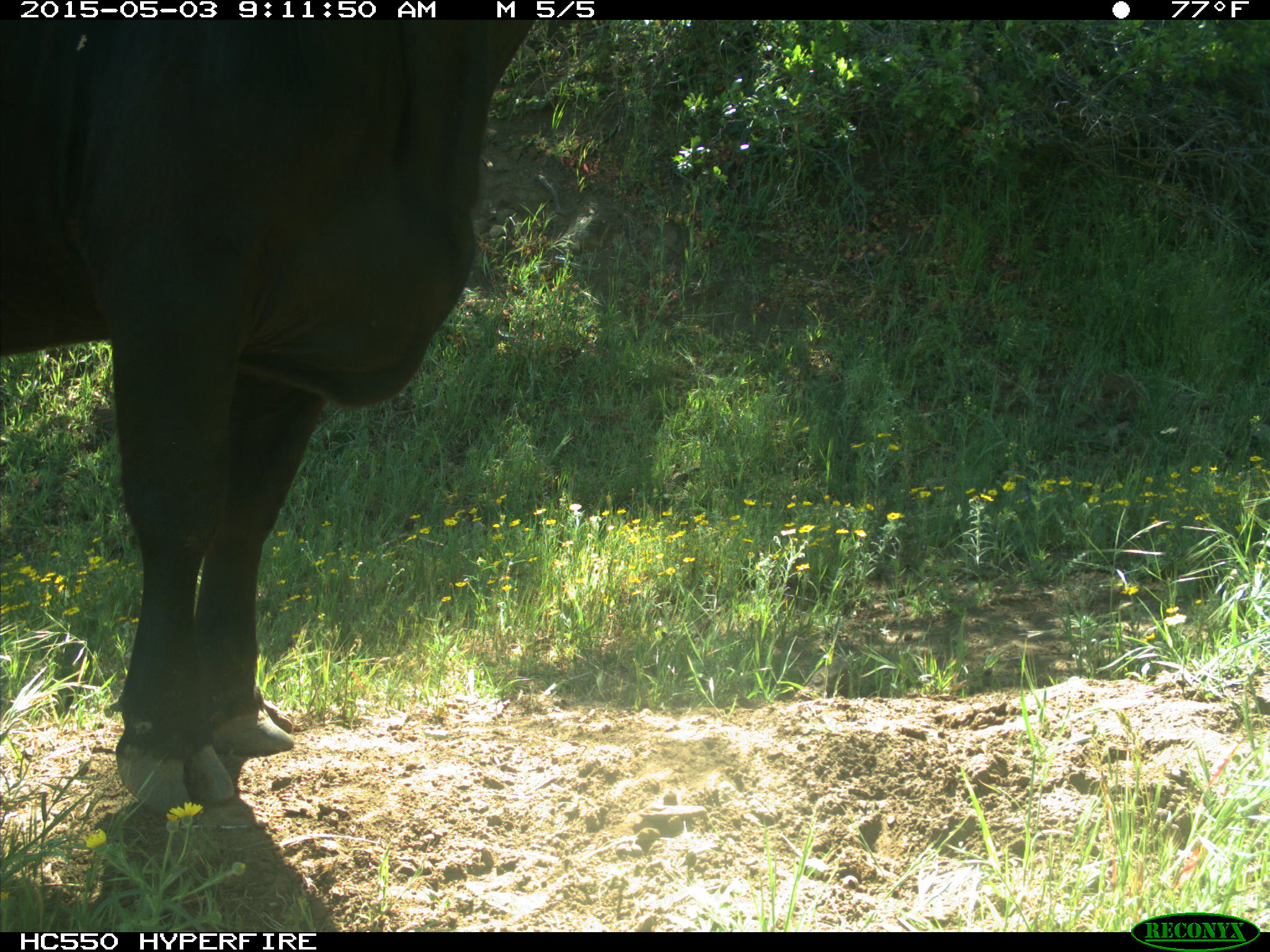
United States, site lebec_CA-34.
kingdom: Animalia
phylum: Chordata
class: Mammalia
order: Artiodactyla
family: Bovidae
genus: Bos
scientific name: Bos taurus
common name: domestic cow